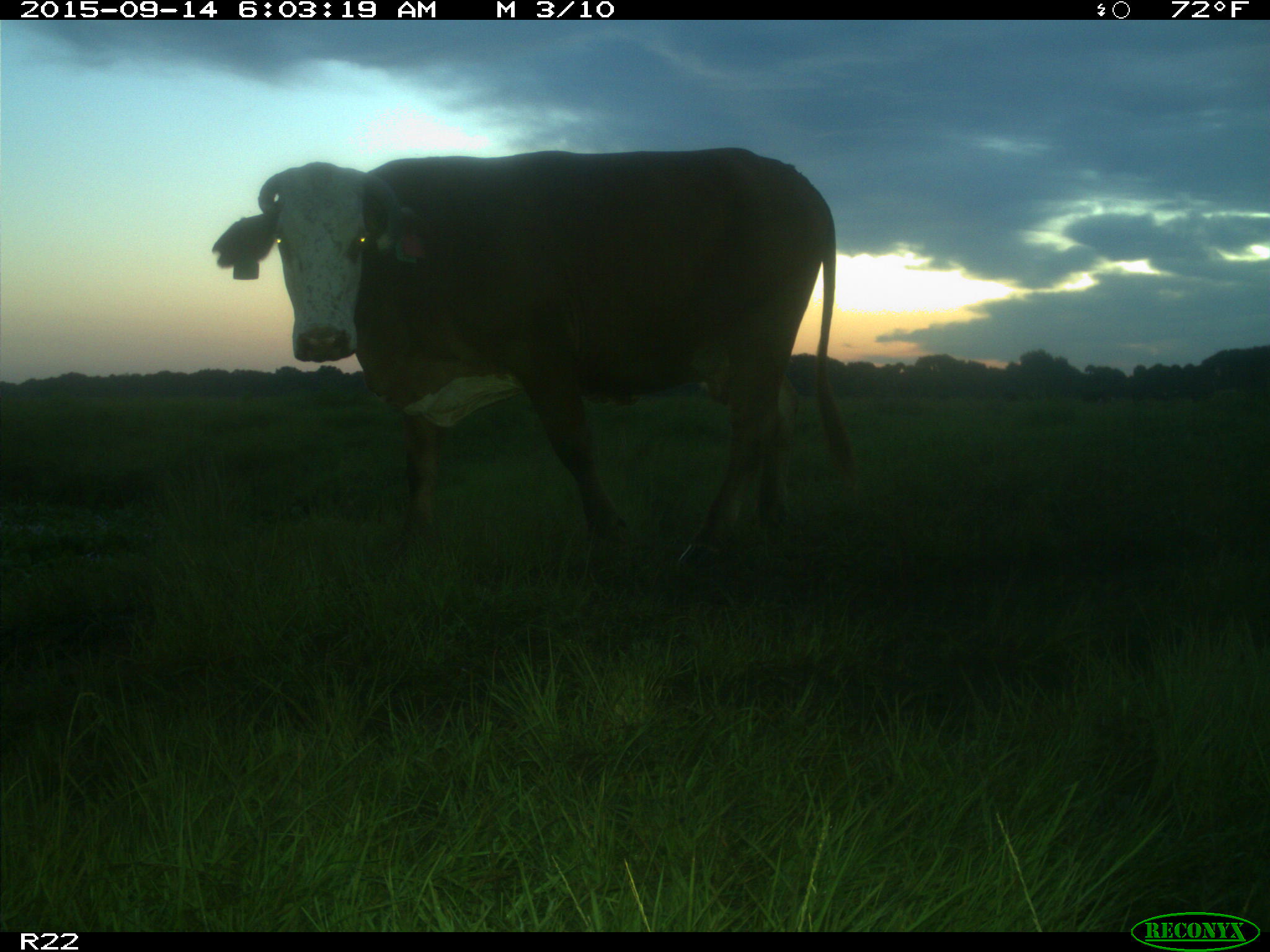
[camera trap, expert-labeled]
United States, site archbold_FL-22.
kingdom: Animalia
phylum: Chordata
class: Mammalia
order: Artiodactyla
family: Bovidae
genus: Bos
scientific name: Bos taurus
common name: domestic cow